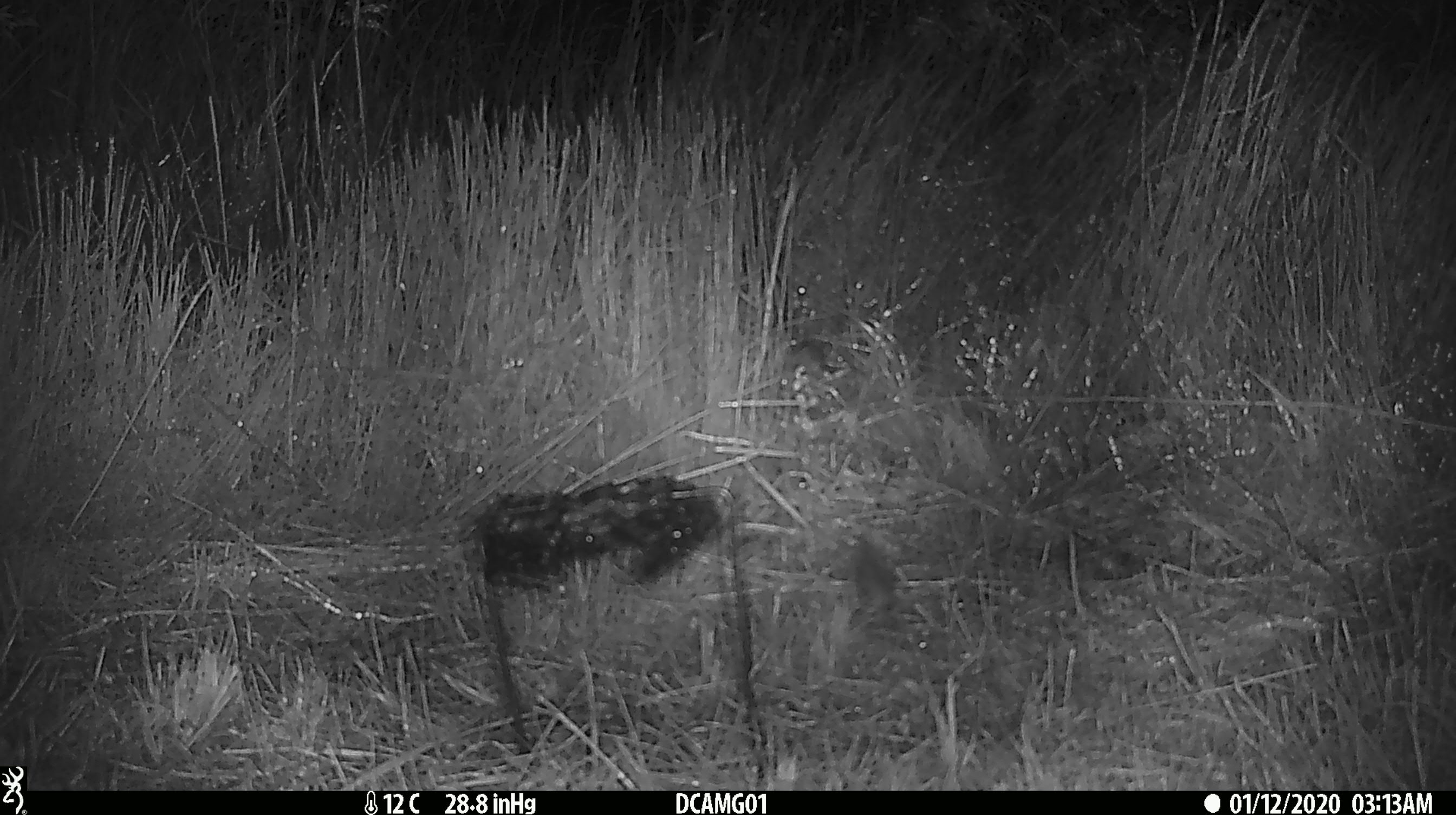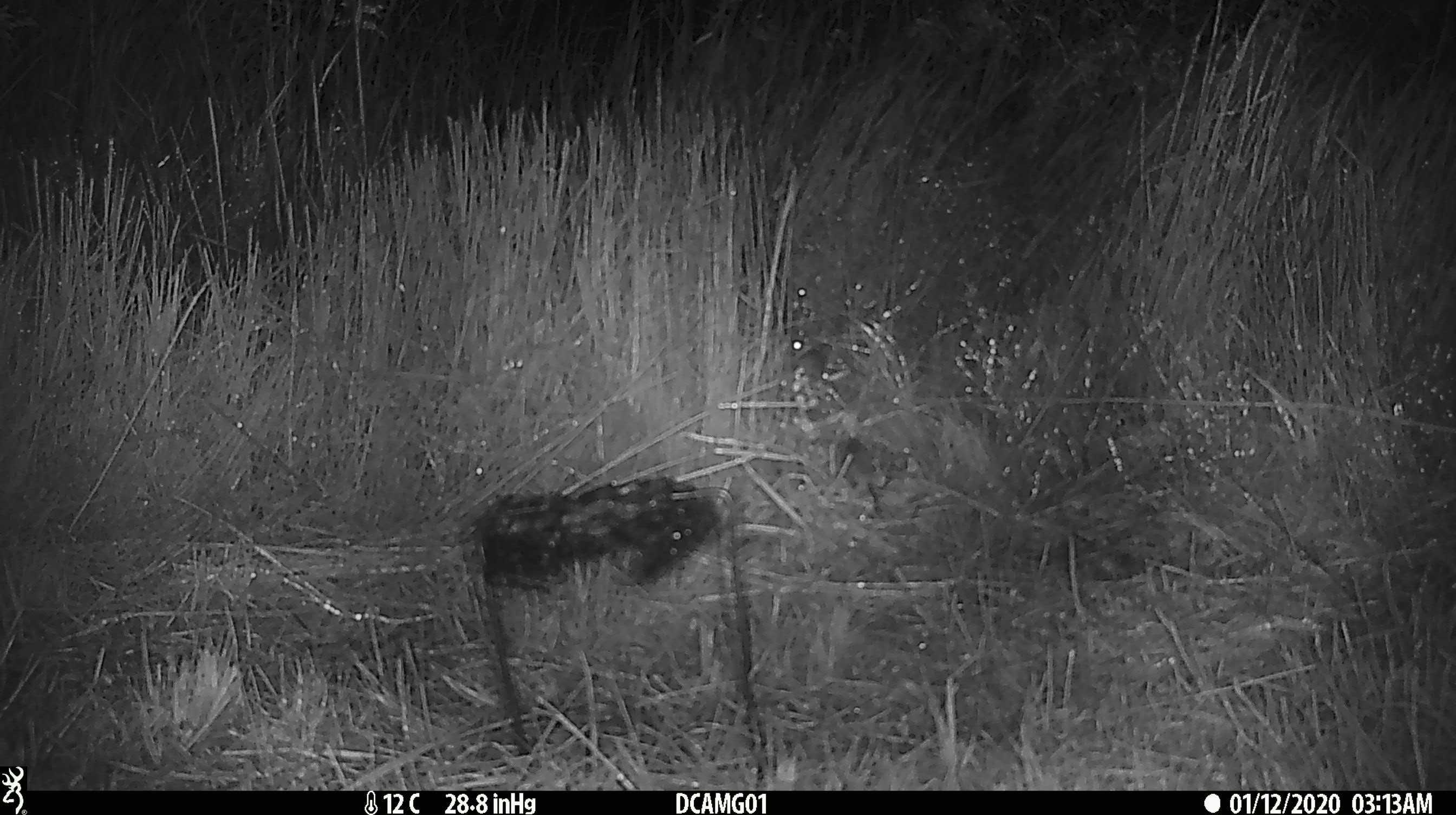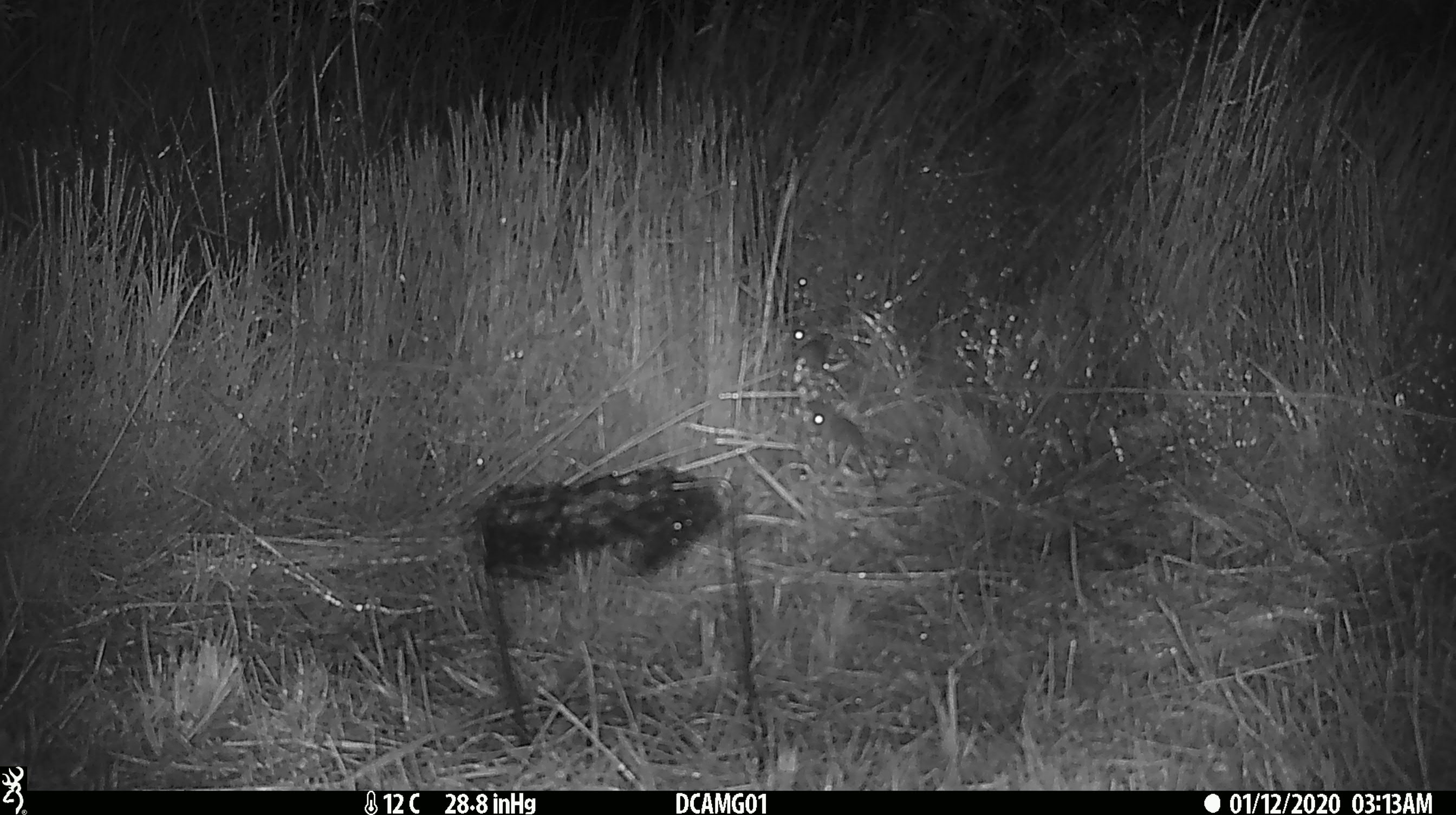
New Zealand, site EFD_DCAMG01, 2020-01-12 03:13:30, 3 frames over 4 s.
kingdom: Animalia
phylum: Chordata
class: Mammalia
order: Rodentia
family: Muridae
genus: Mus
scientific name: Mus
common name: mouse